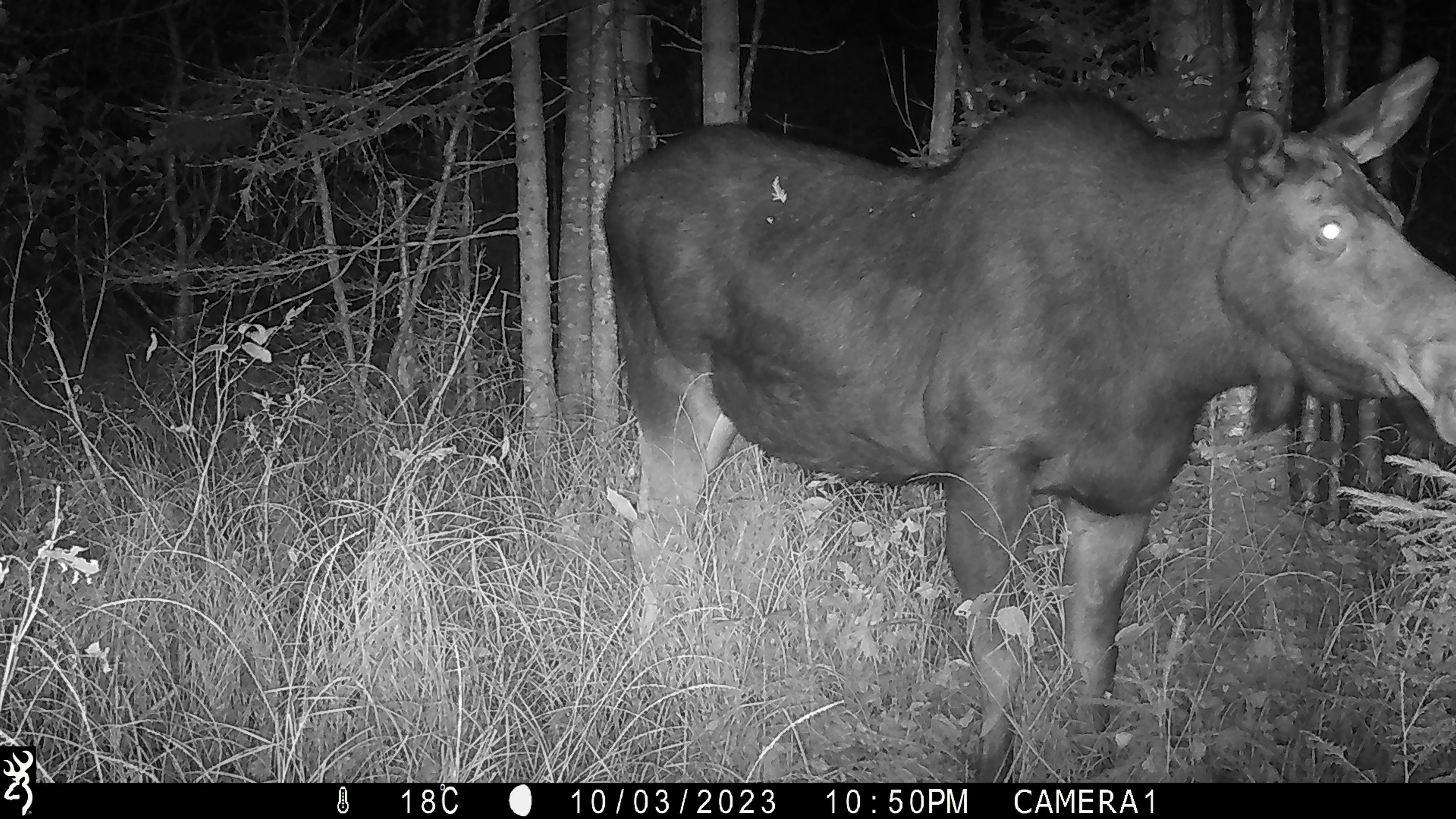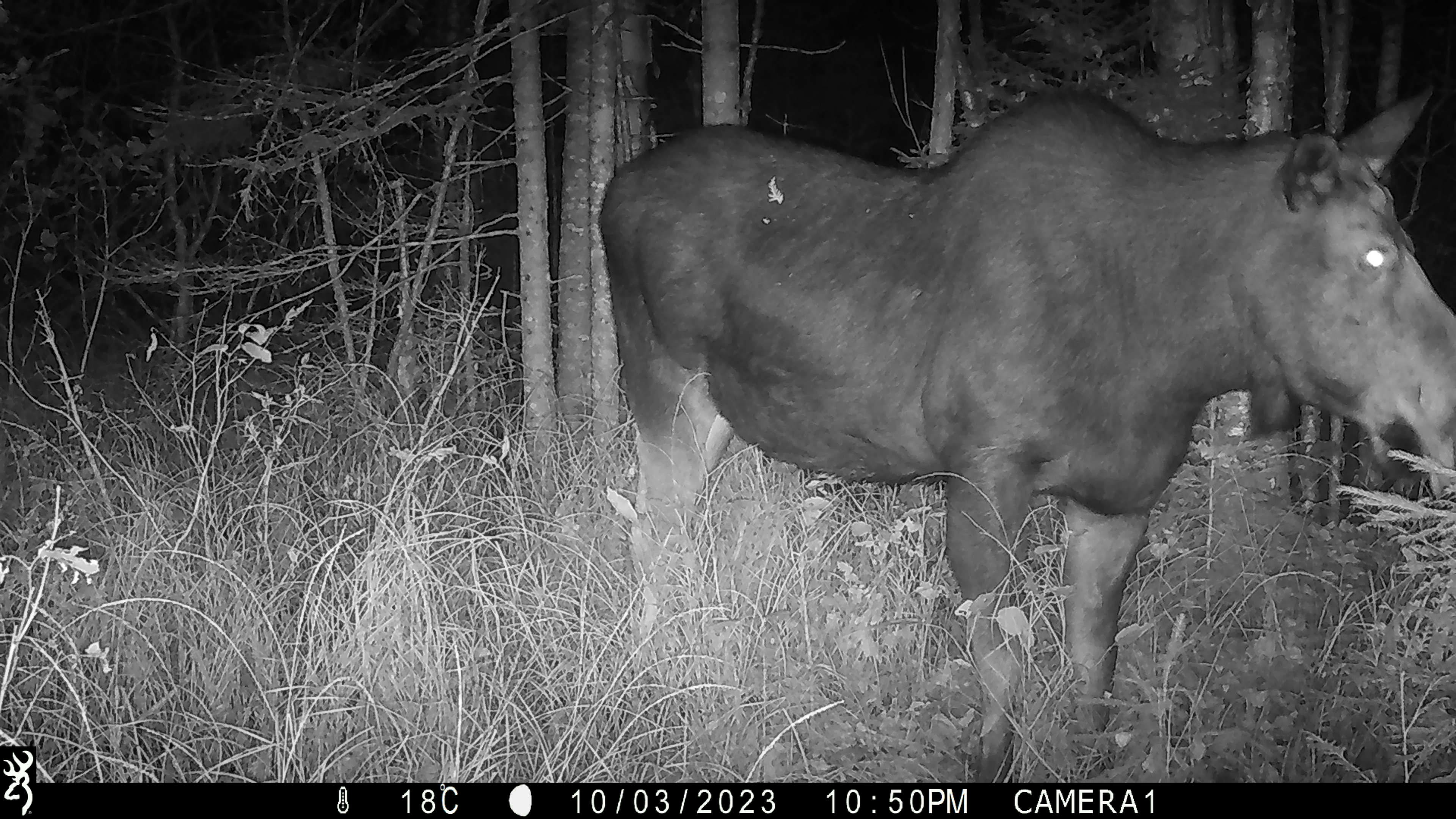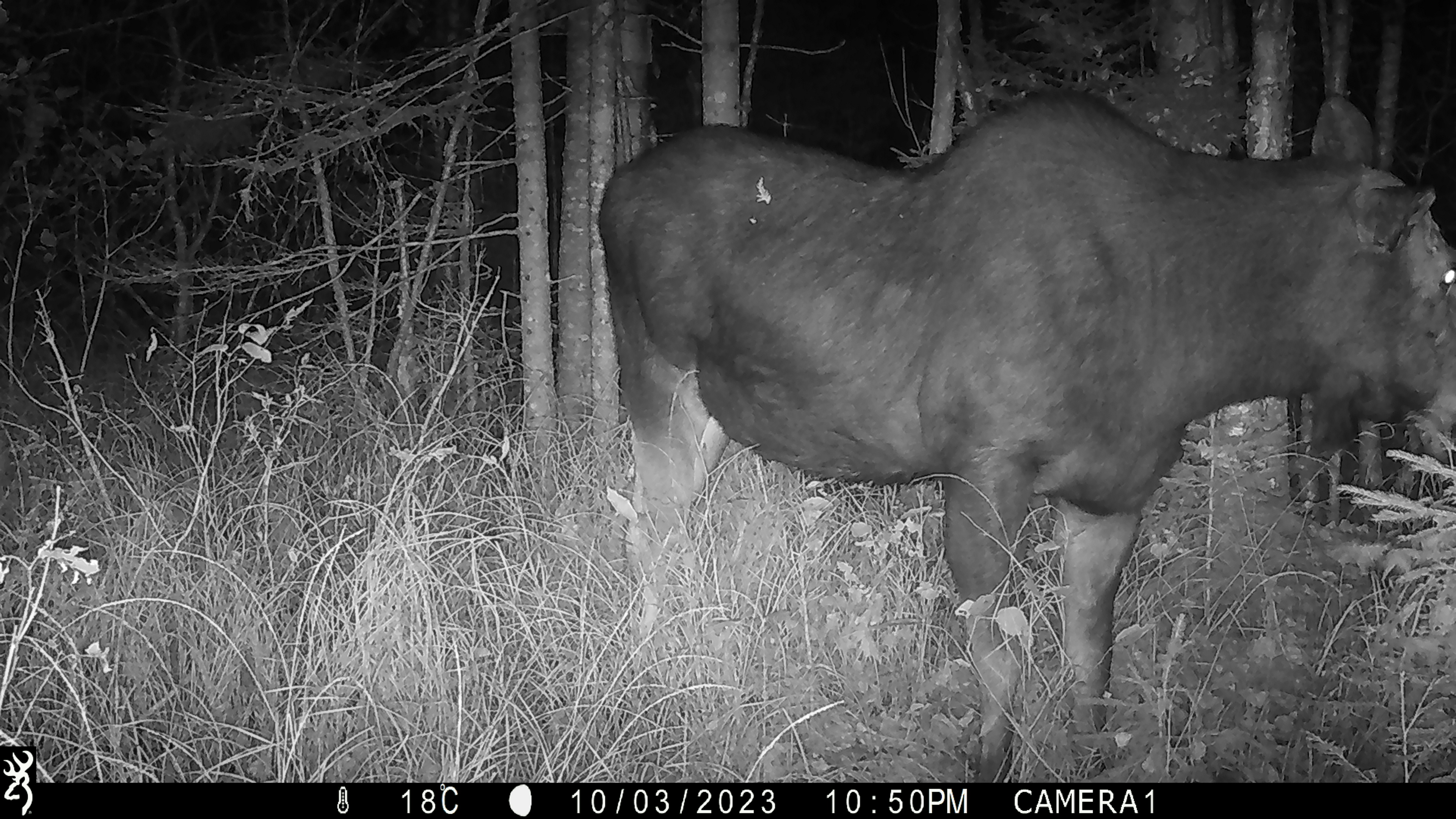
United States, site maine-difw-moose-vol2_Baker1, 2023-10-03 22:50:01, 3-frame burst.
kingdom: Animalia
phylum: Chordata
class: Mammalia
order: Artiodactyla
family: Cervidae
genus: Alces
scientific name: Alces alces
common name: moose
Moose (Alces alces).